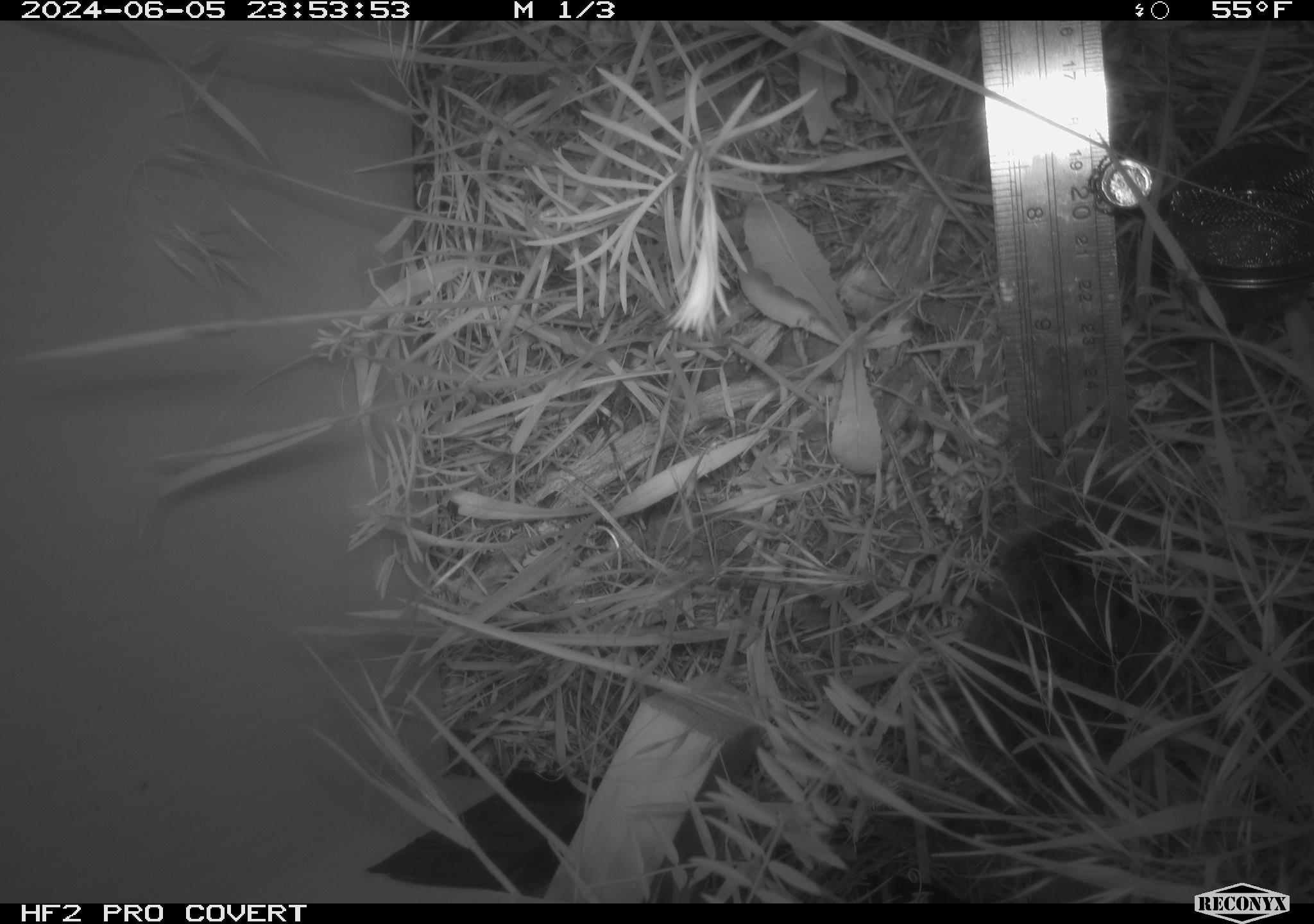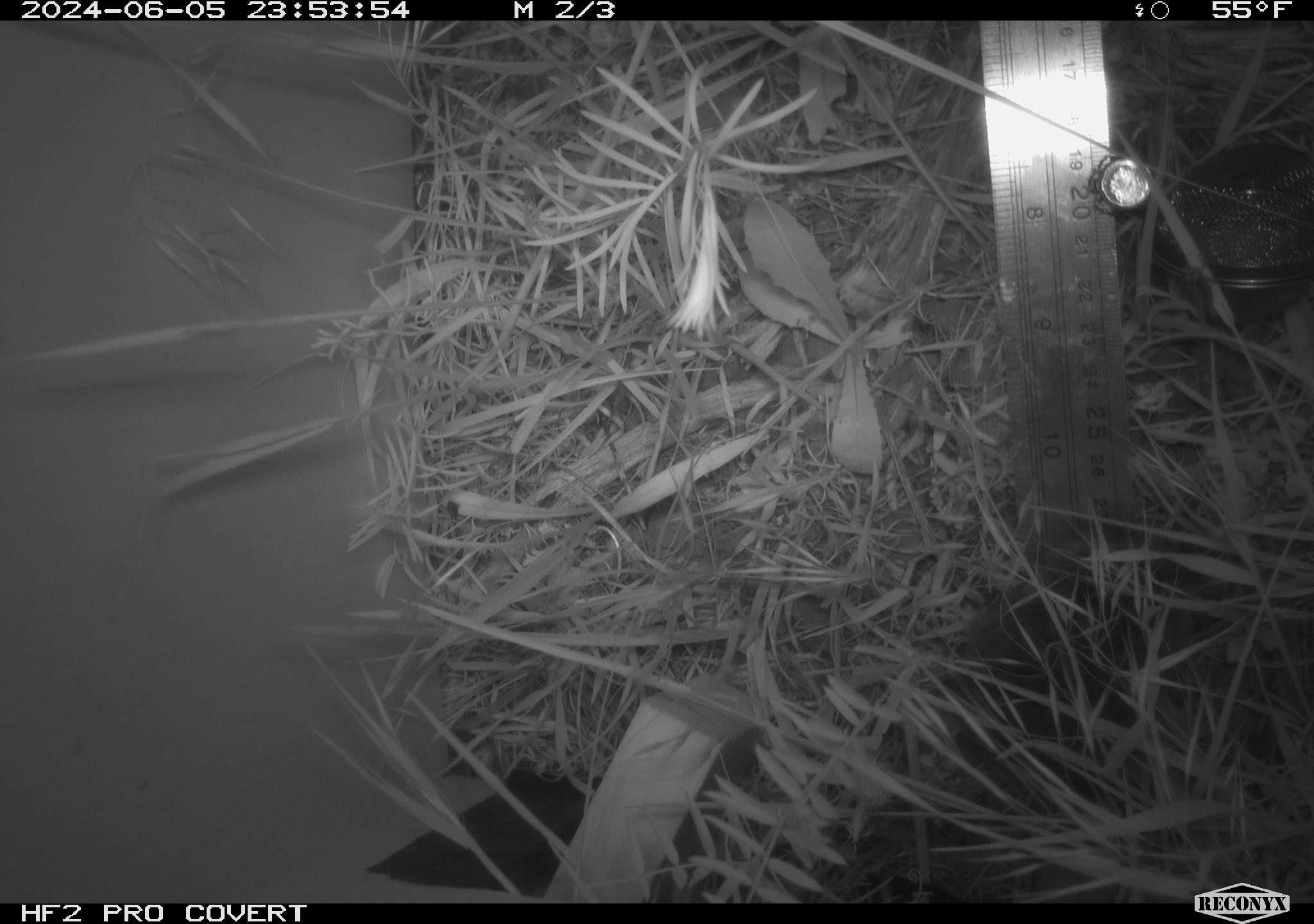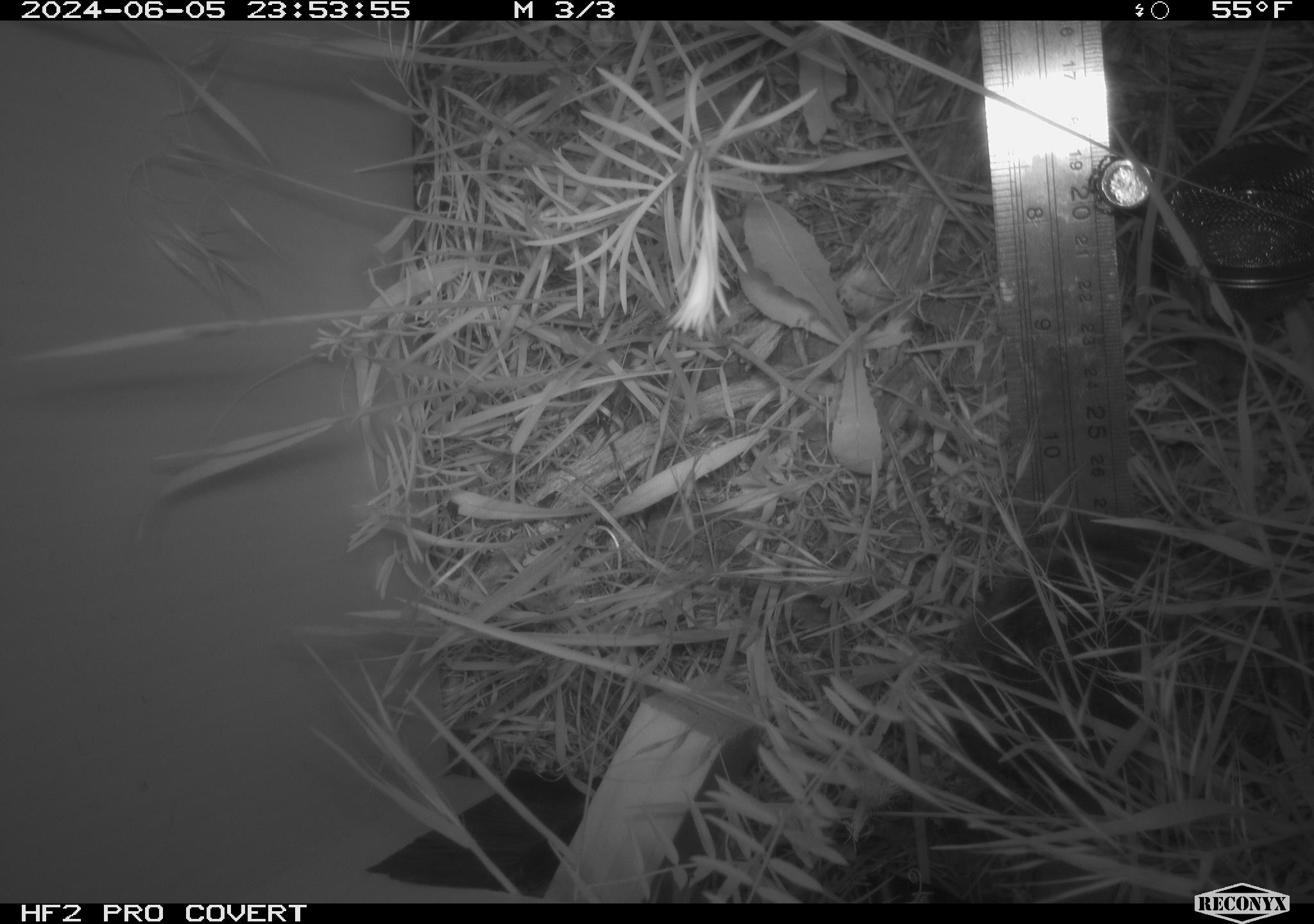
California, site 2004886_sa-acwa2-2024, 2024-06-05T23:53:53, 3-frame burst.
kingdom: Animalia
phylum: Chordata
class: Mammalia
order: Rodentia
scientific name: Rodentia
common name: rodent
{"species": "rodent (Rodentia)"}